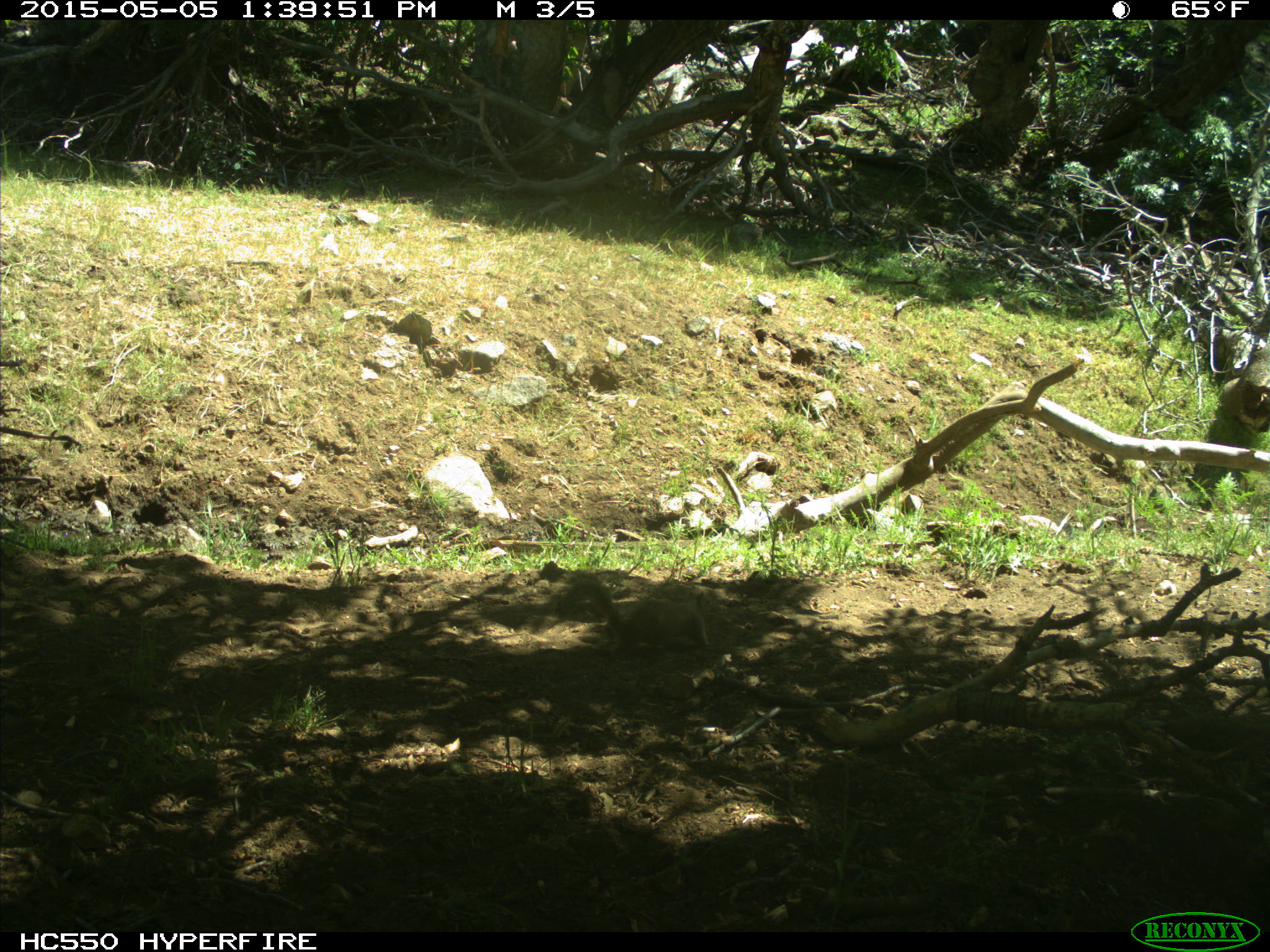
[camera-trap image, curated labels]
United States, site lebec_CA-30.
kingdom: Animalia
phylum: Chordata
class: Mammalia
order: Rodentia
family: Sciuridae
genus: Otospermophilus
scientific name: Otospermophilus beecheyi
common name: california ground squirrel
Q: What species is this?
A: Otospermophilus beecheyi (california ground squirrel).